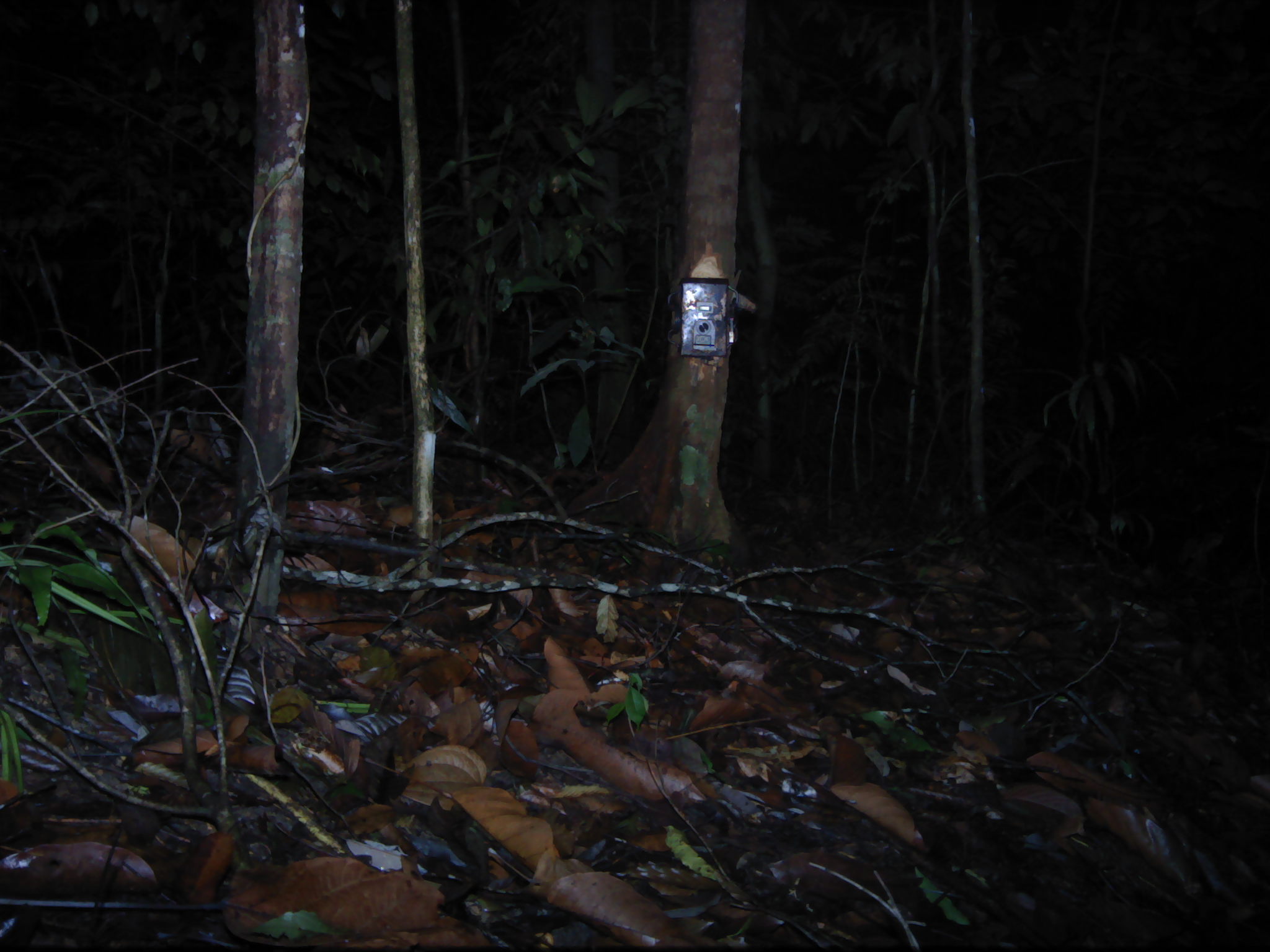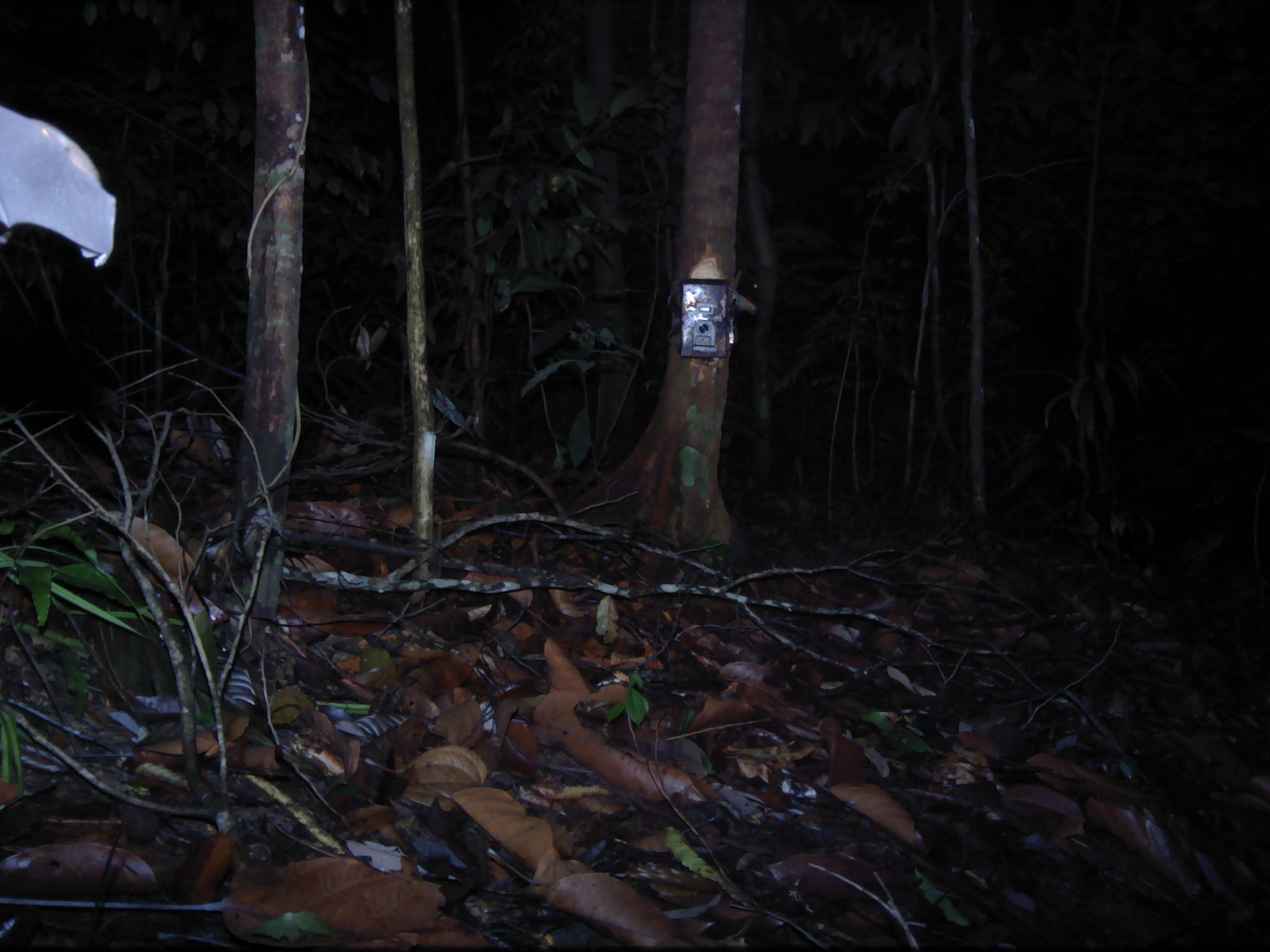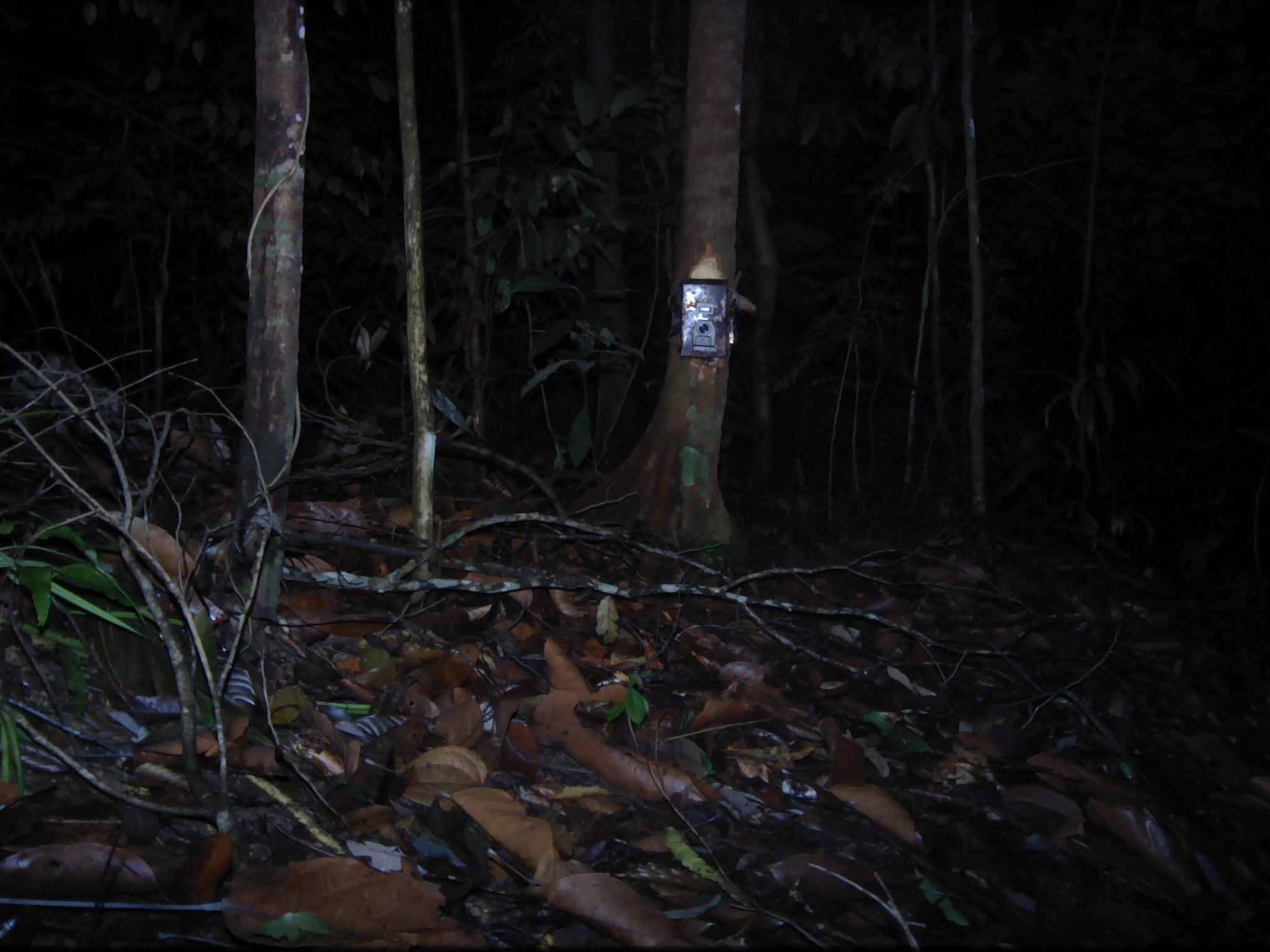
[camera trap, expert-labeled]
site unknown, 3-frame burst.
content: unidentified animal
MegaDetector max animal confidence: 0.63